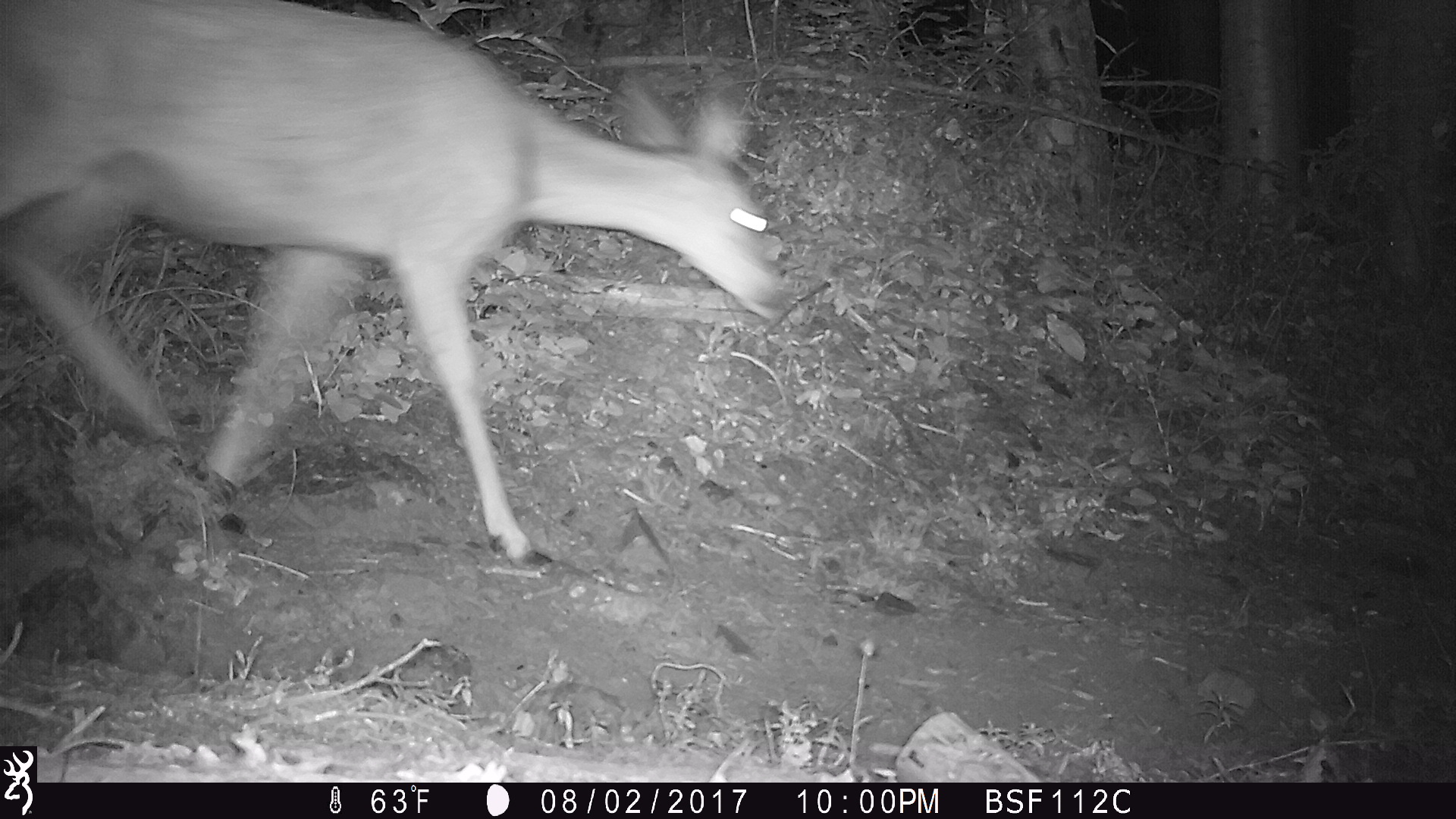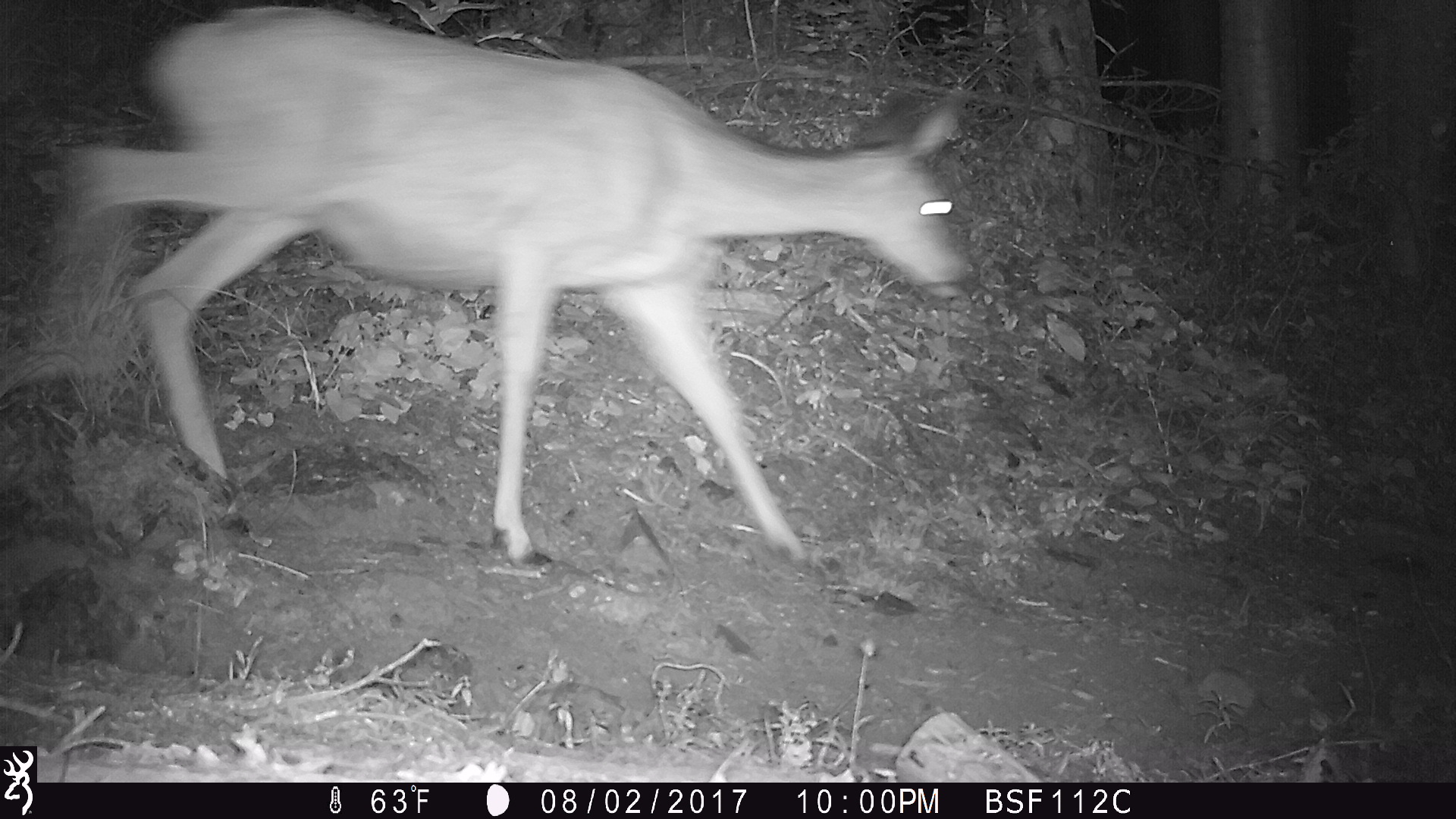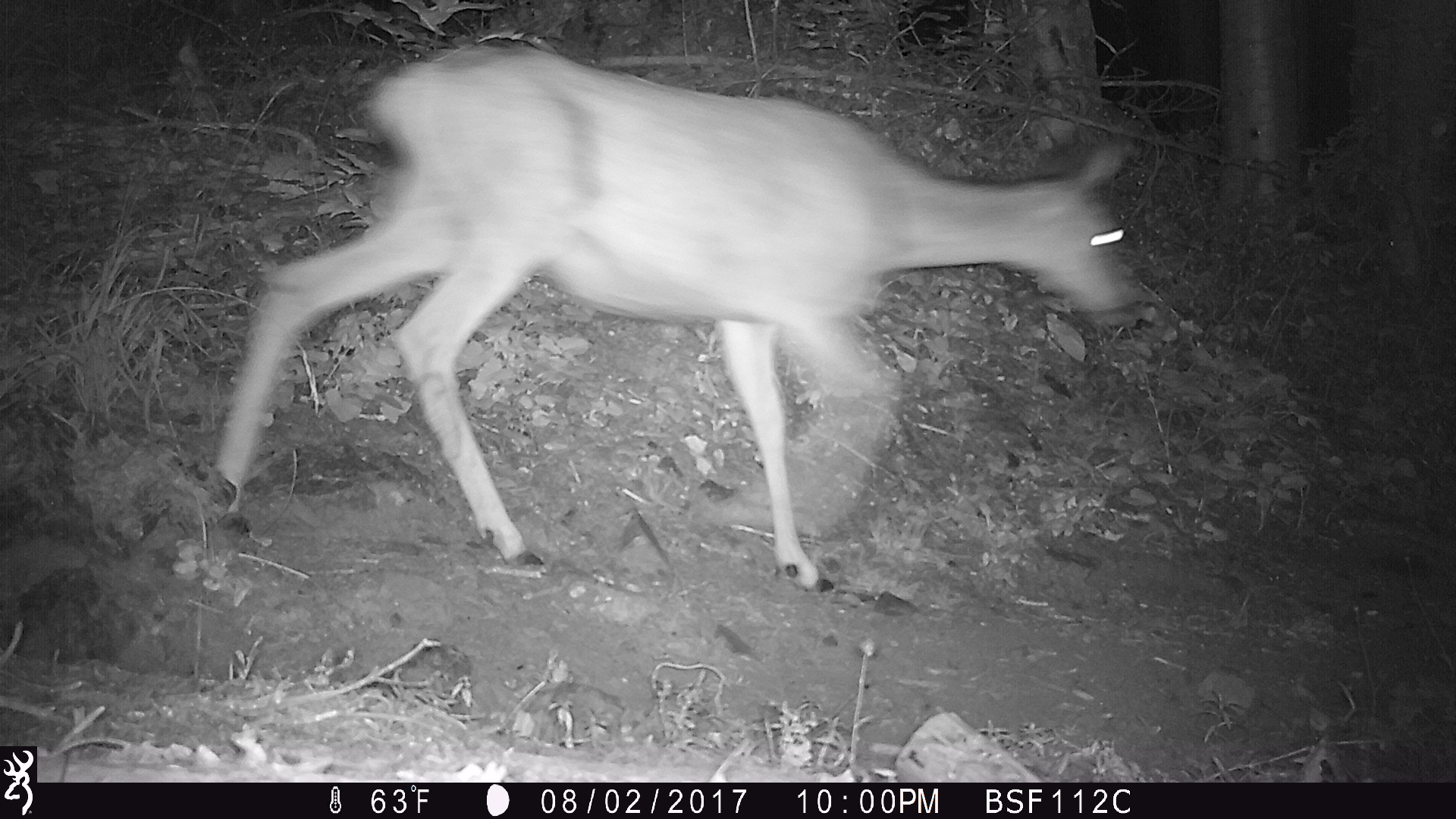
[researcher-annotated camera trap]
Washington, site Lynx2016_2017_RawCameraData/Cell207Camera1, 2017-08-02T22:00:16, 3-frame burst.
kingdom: Animalia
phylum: Chordata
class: Mammalia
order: Artiodactyla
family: Cervidae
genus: Odocoileus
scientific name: Odocoileus hemionus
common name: mule deer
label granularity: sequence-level